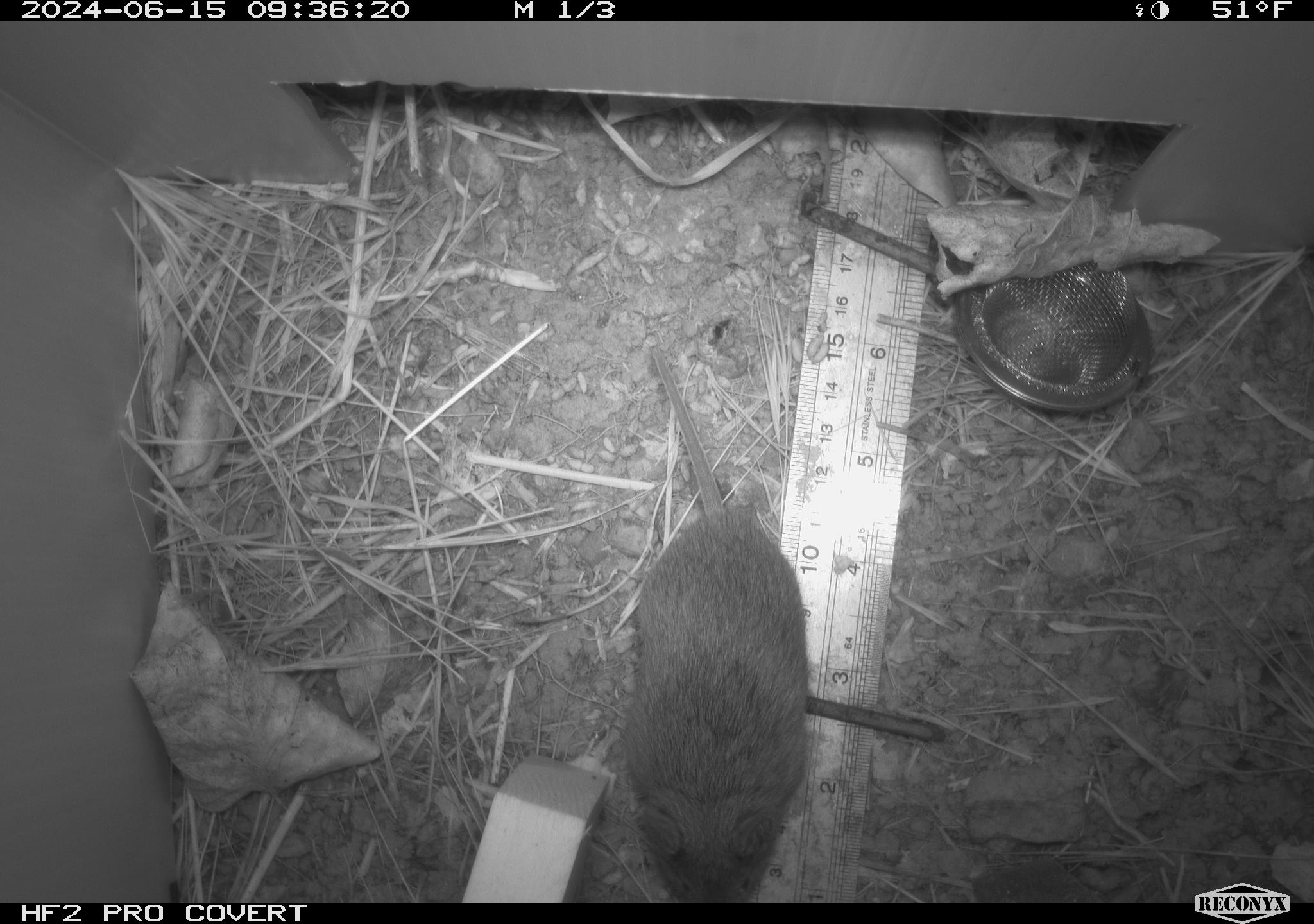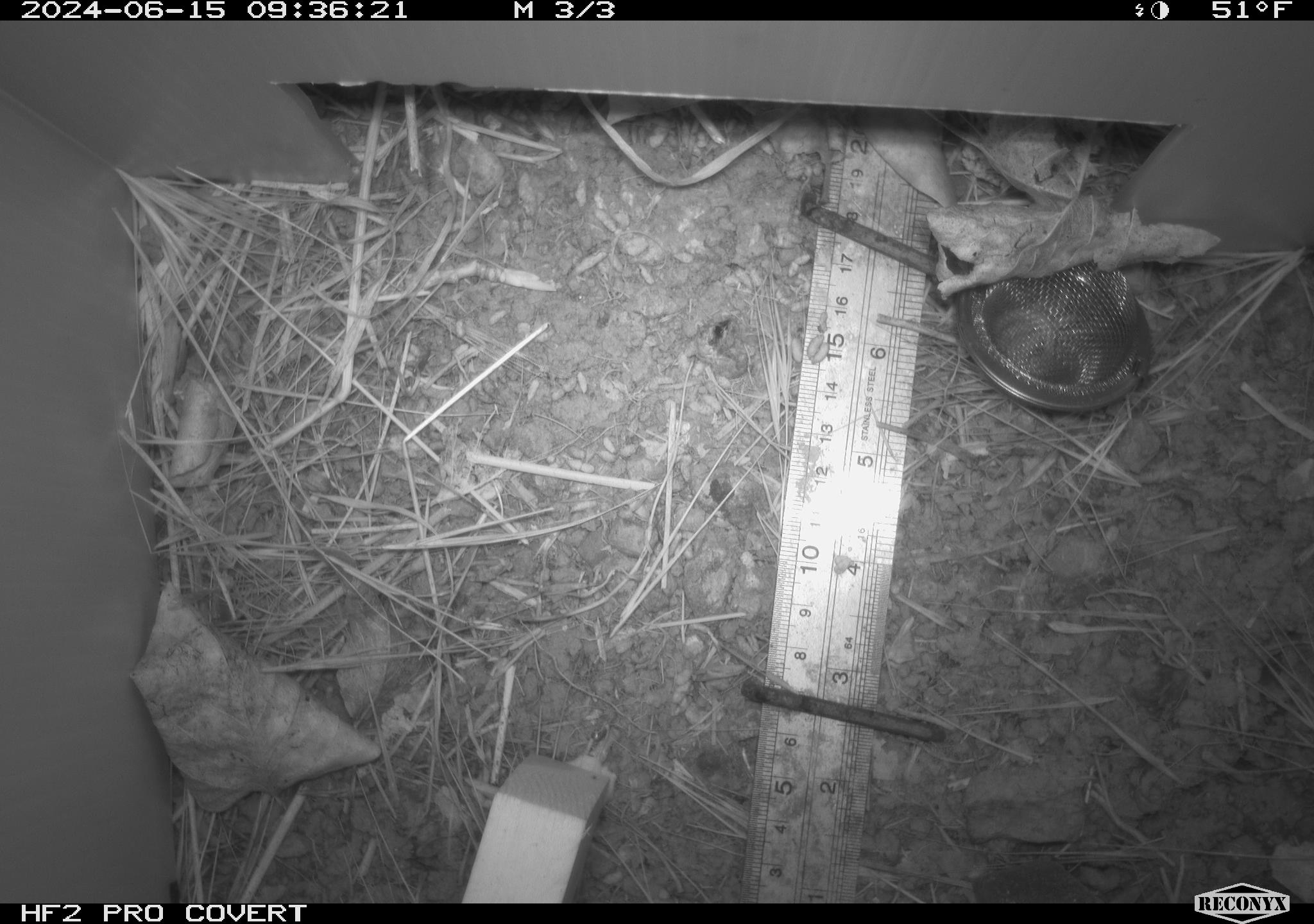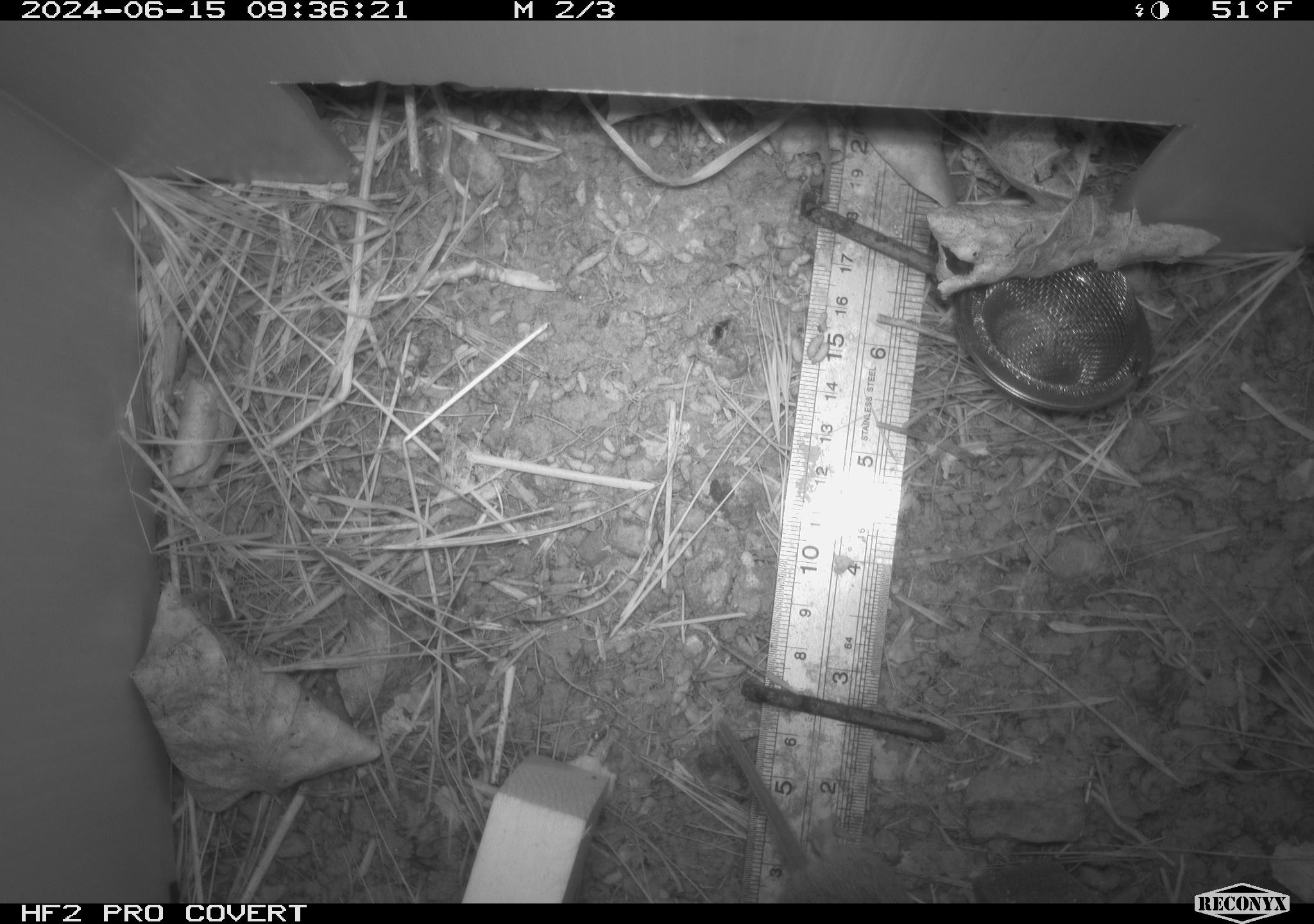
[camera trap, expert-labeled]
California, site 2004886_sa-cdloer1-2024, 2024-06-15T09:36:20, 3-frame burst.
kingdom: Animalia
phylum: Chordata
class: Mammalia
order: Rodentia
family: Cricetidae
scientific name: Arvicolinae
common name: voles, lemmings, and muskrats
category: arvicolinae subfamily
Arvicolinae subfamily (voles, lemmings, and muskrats) (Arvicolinae).